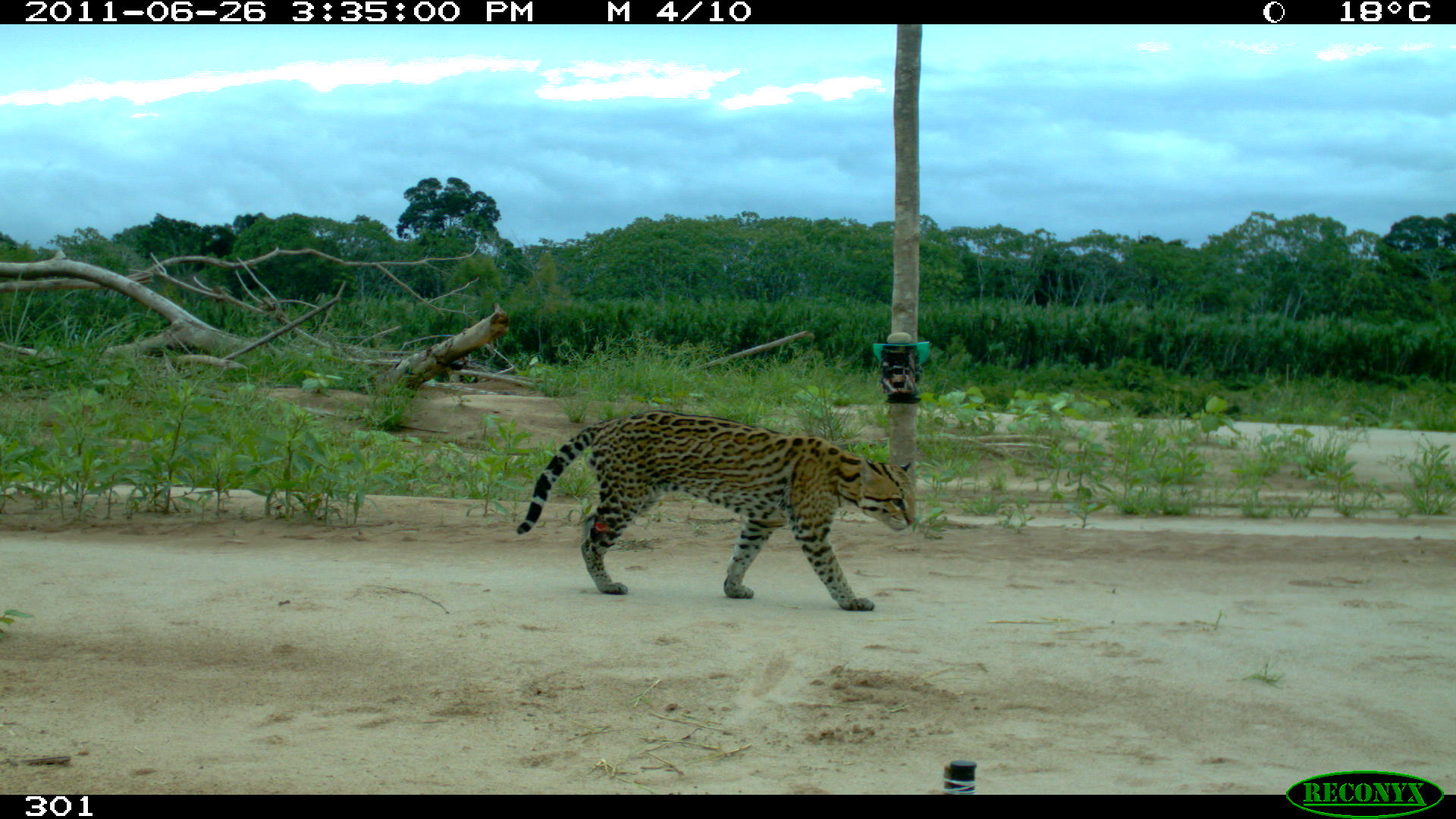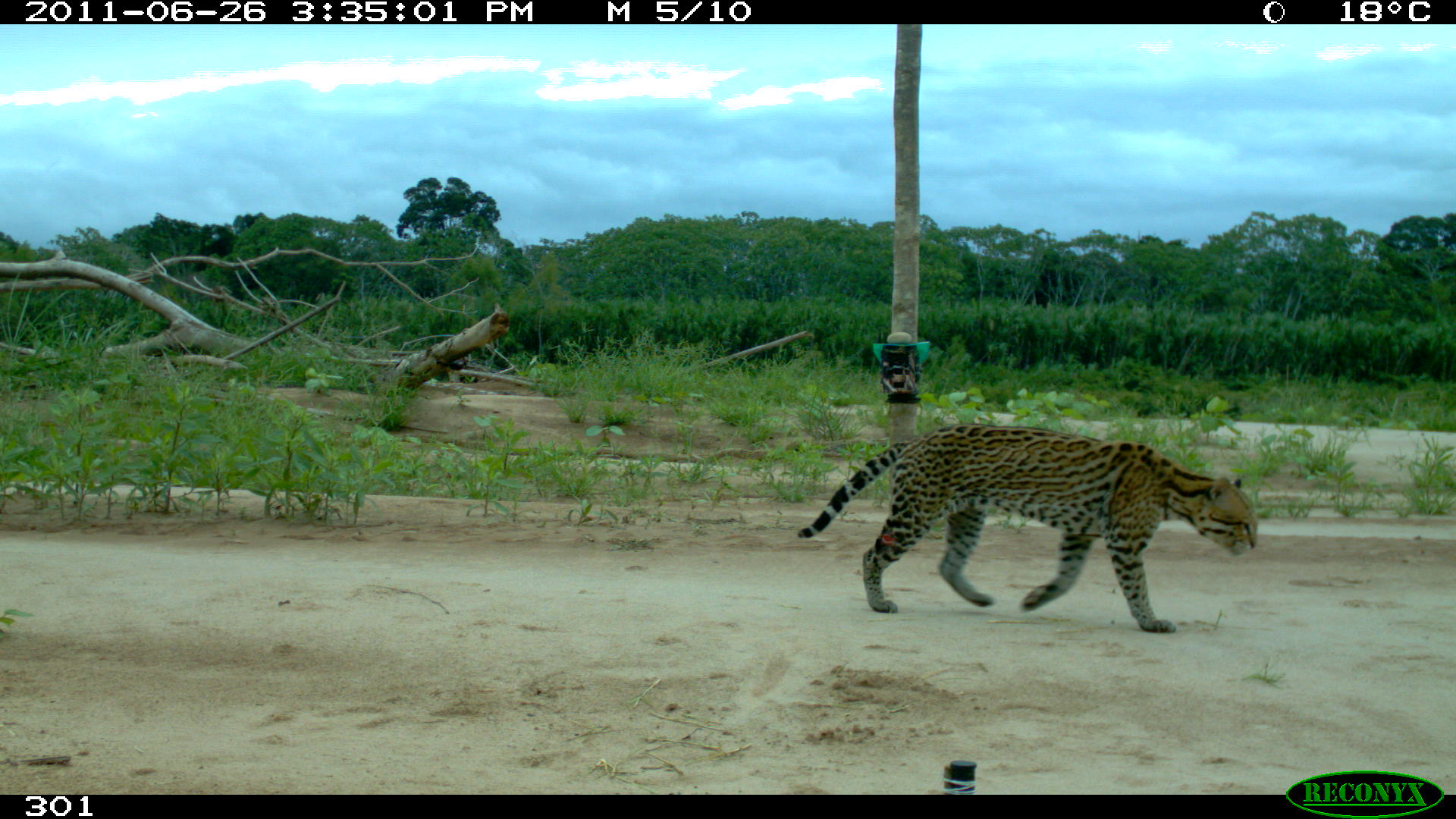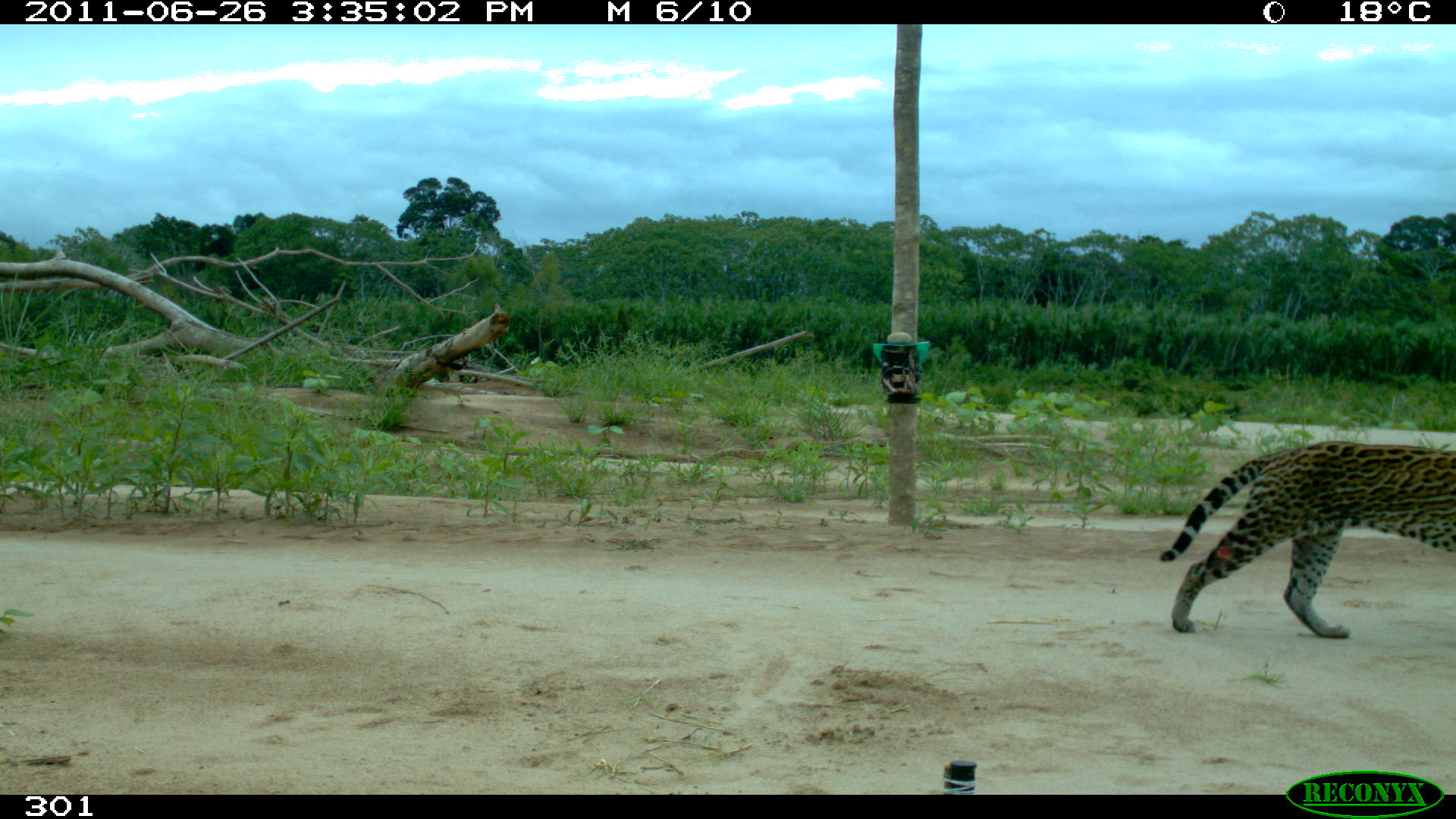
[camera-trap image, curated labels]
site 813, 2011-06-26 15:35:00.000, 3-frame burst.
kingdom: Animalia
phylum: Chordata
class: Mammalia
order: Carnivora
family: Felidae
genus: Leopardus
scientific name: Leopardus pardalis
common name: ocelot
Leopardus pardalis (ocelot).